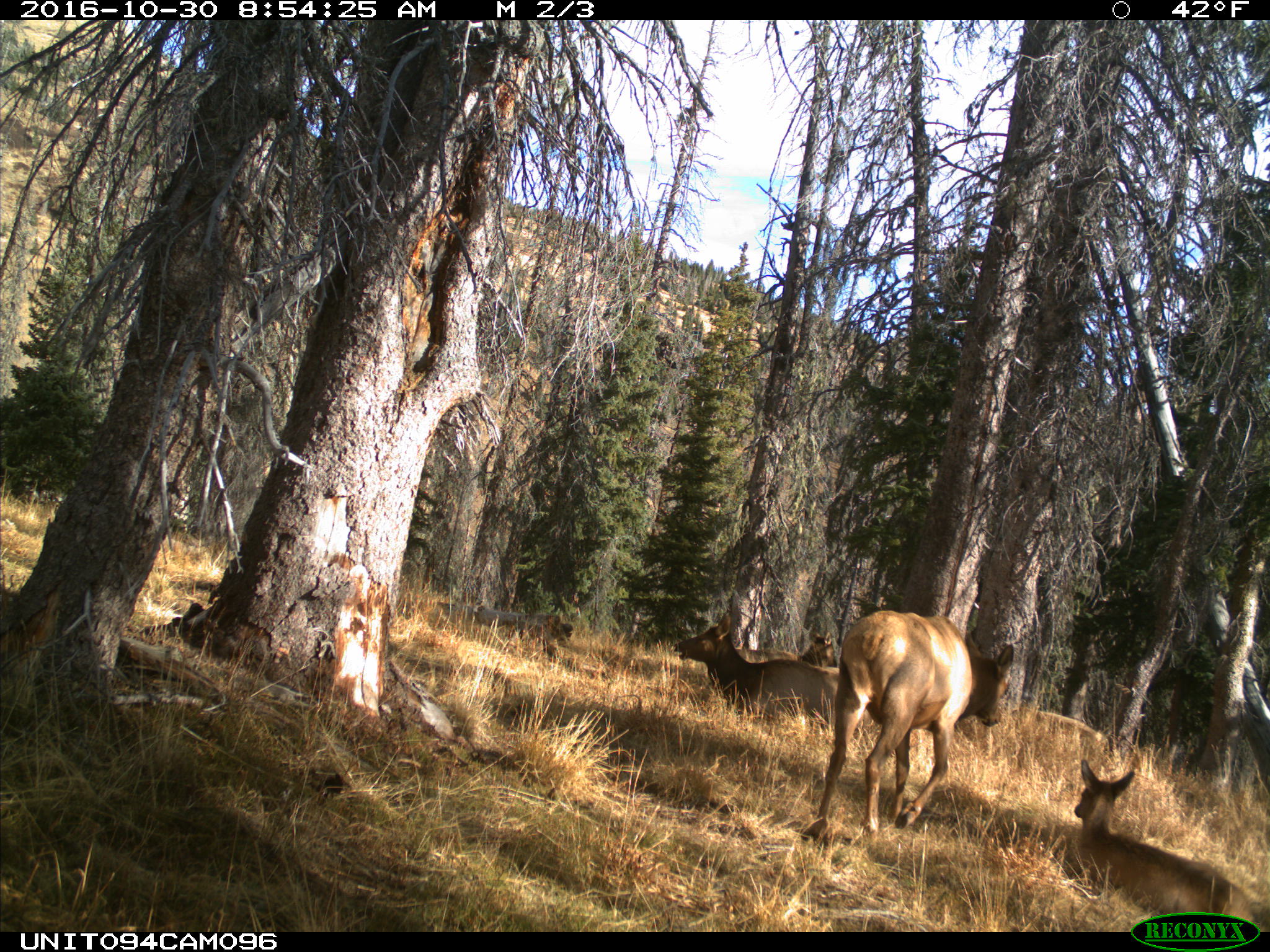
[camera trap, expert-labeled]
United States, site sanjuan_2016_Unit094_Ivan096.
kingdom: Animalia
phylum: Chordata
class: Mammalia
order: Artiodactyla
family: Cervidae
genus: Cervus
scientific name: Cervus elaphus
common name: red deer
Cervus elaphus (red deer).